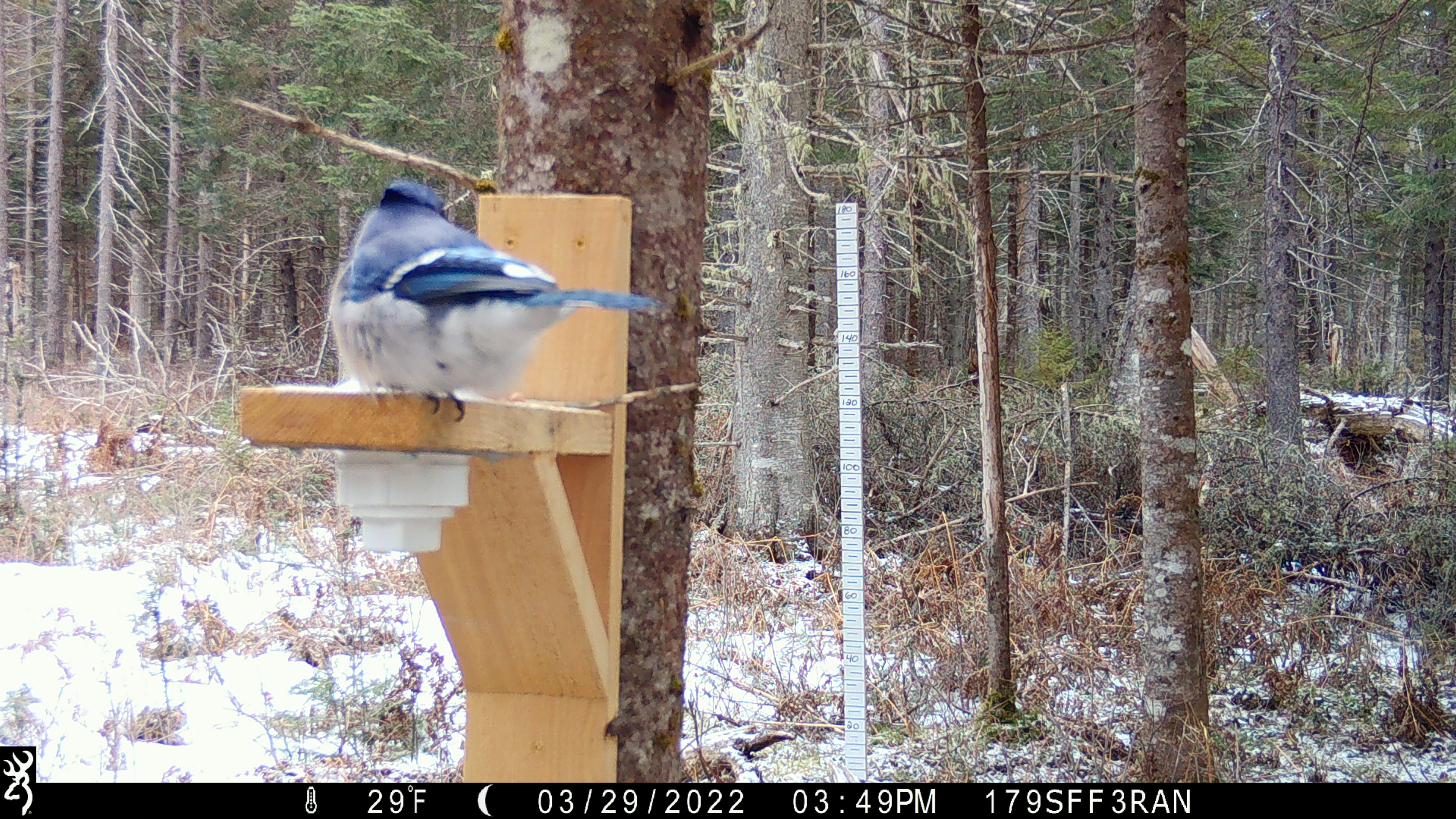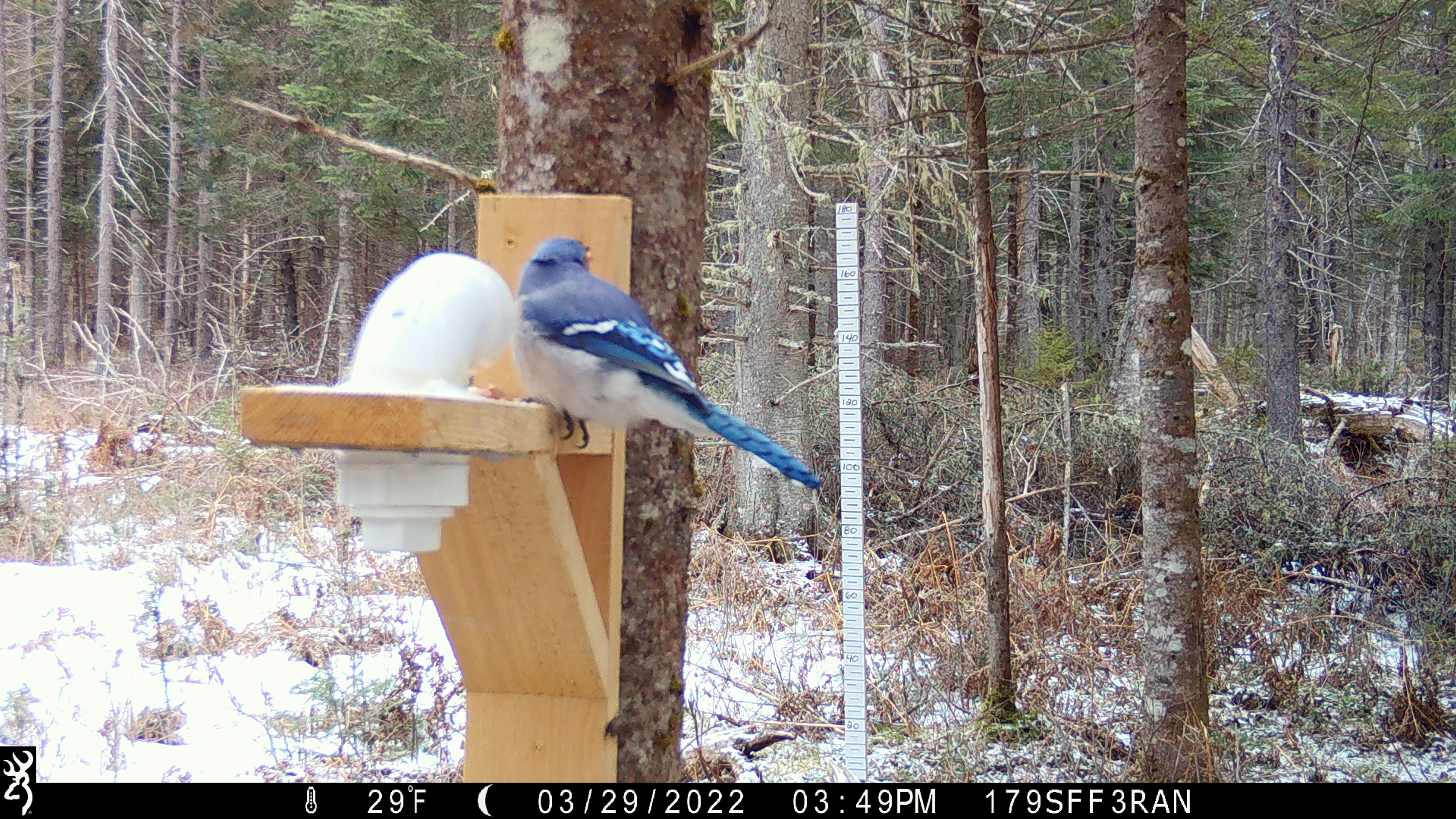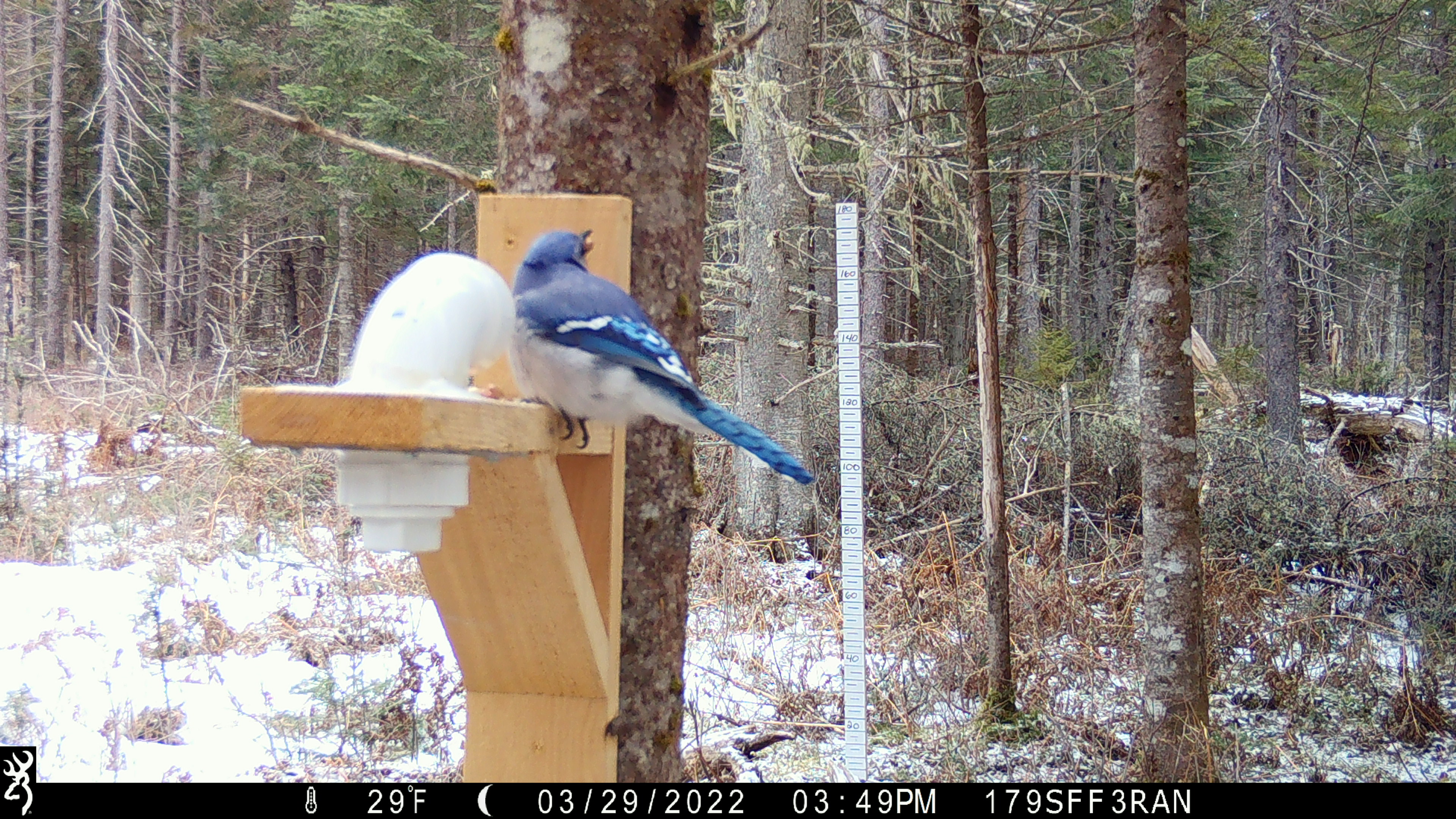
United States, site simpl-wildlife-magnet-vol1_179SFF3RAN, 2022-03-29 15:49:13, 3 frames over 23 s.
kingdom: Animalia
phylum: Chordata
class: Aves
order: Passeriformes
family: Corvidae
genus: Cyanocitta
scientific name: Cyanocitta cristata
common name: blue jay